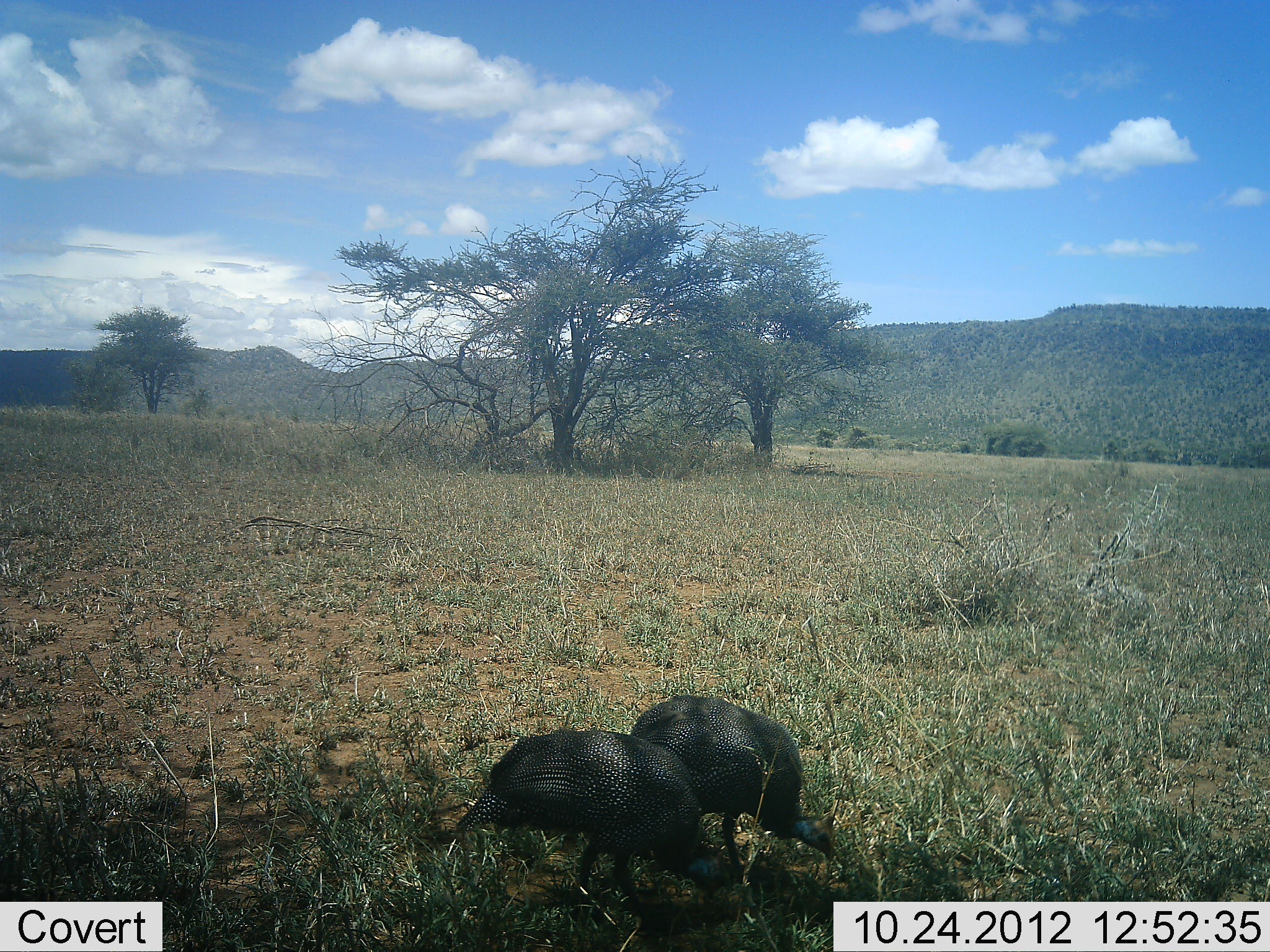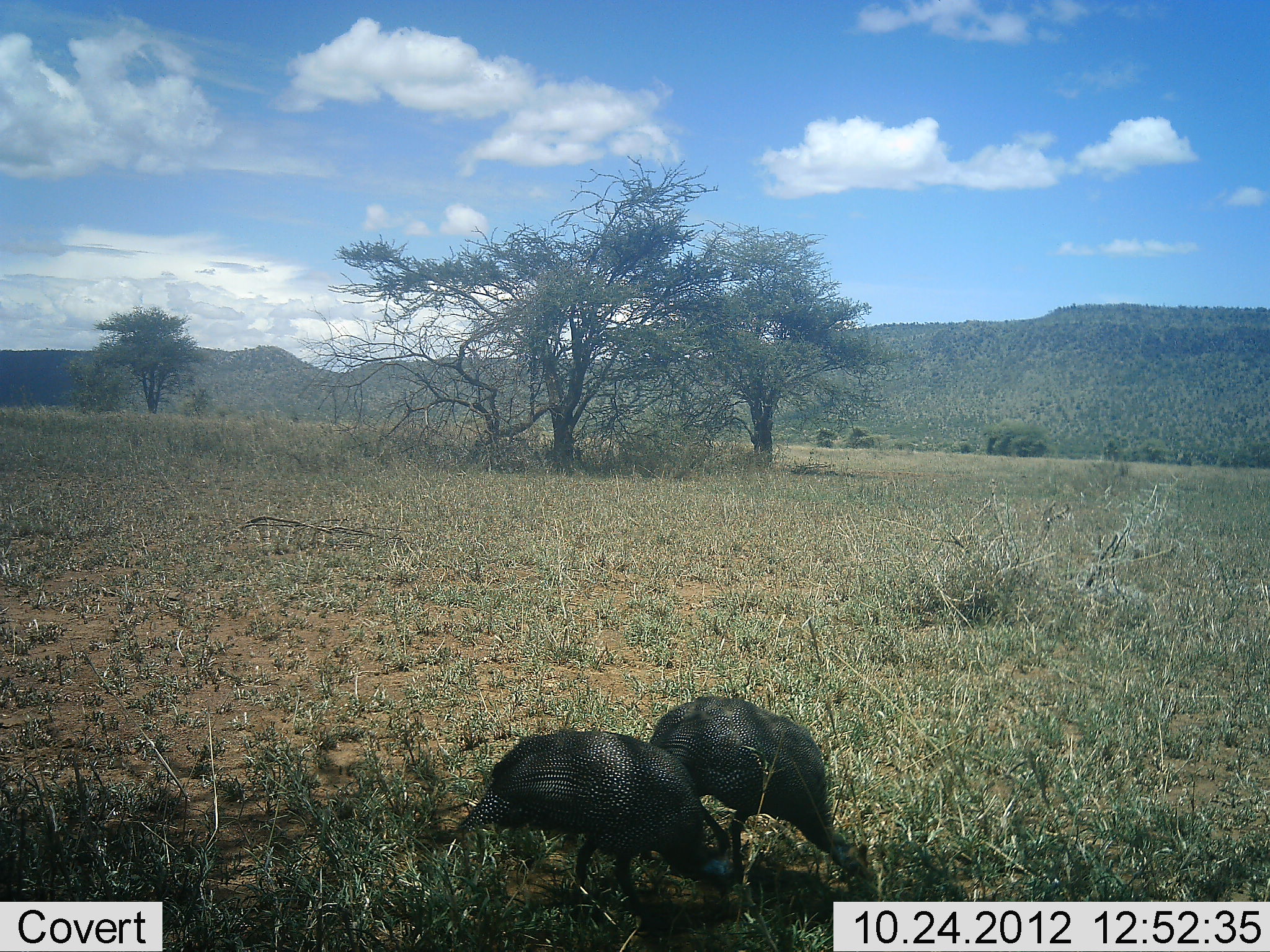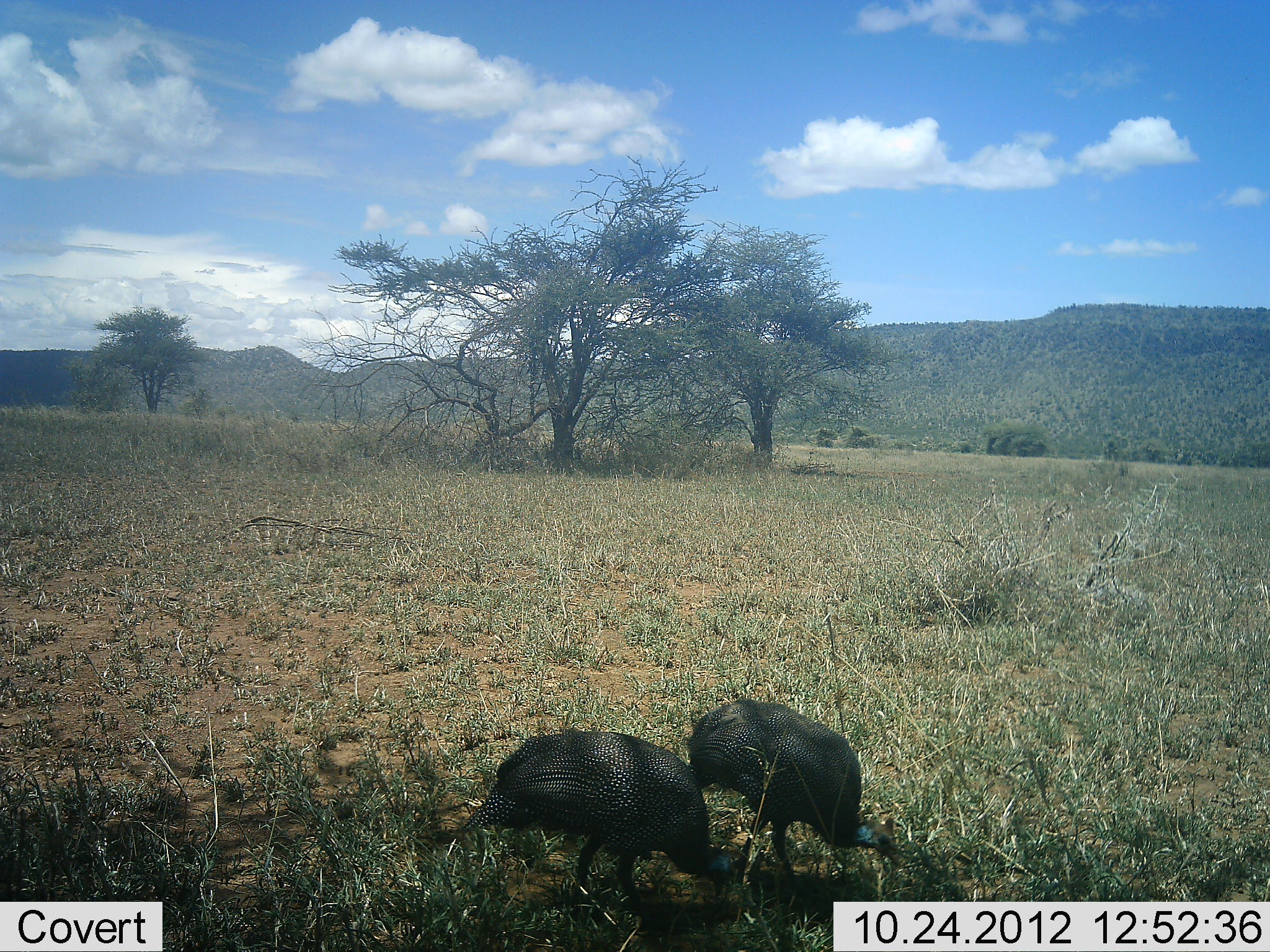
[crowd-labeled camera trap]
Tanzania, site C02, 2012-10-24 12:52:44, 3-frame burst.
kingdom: Animalia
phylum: Chordata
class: Aves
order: Galliformes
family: Numididae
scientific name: Numididae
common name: guinea fowl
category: guineafowl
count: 2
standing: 30%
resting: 0%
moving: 0%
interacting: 0%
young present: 0%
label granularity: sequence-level